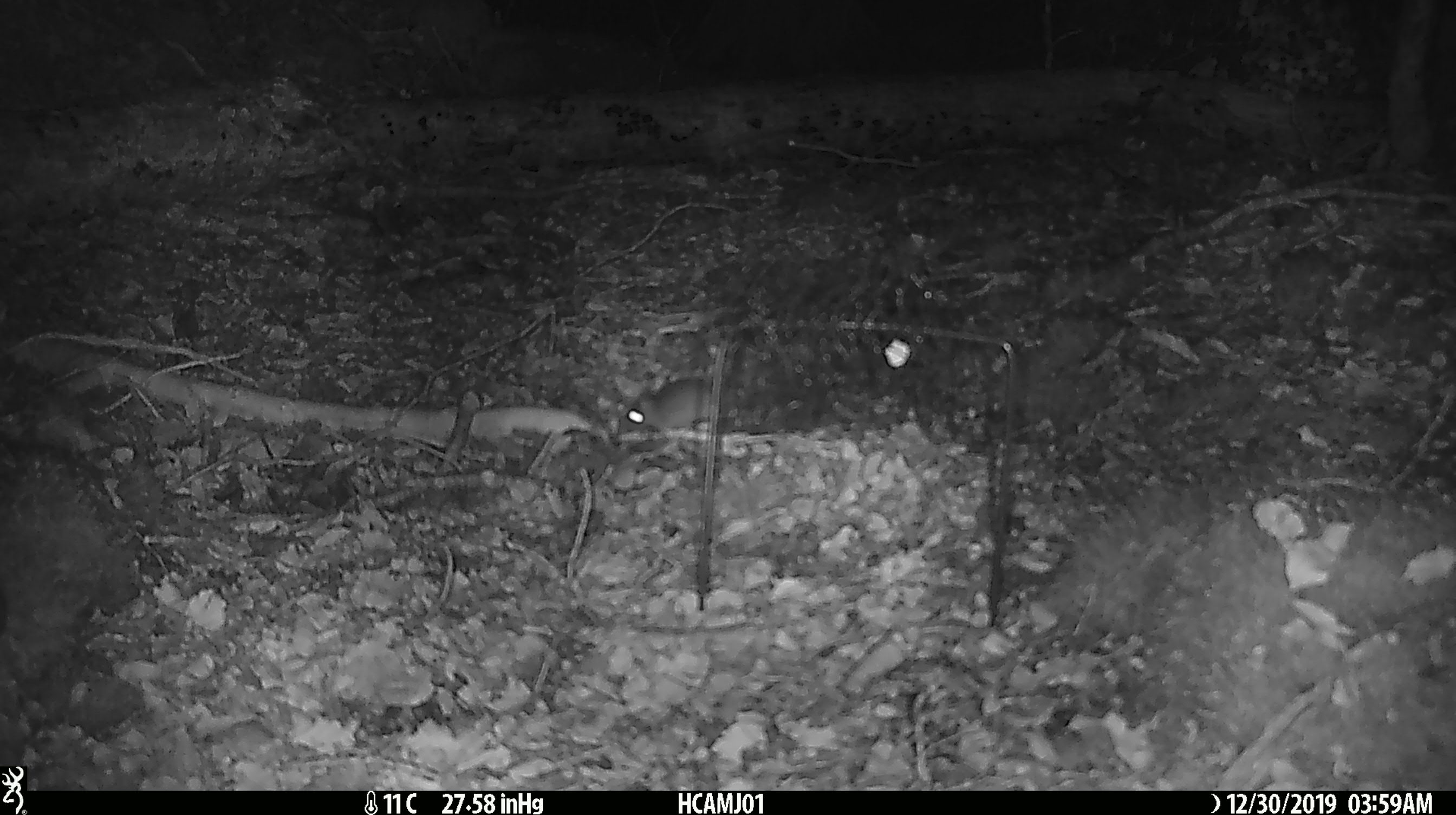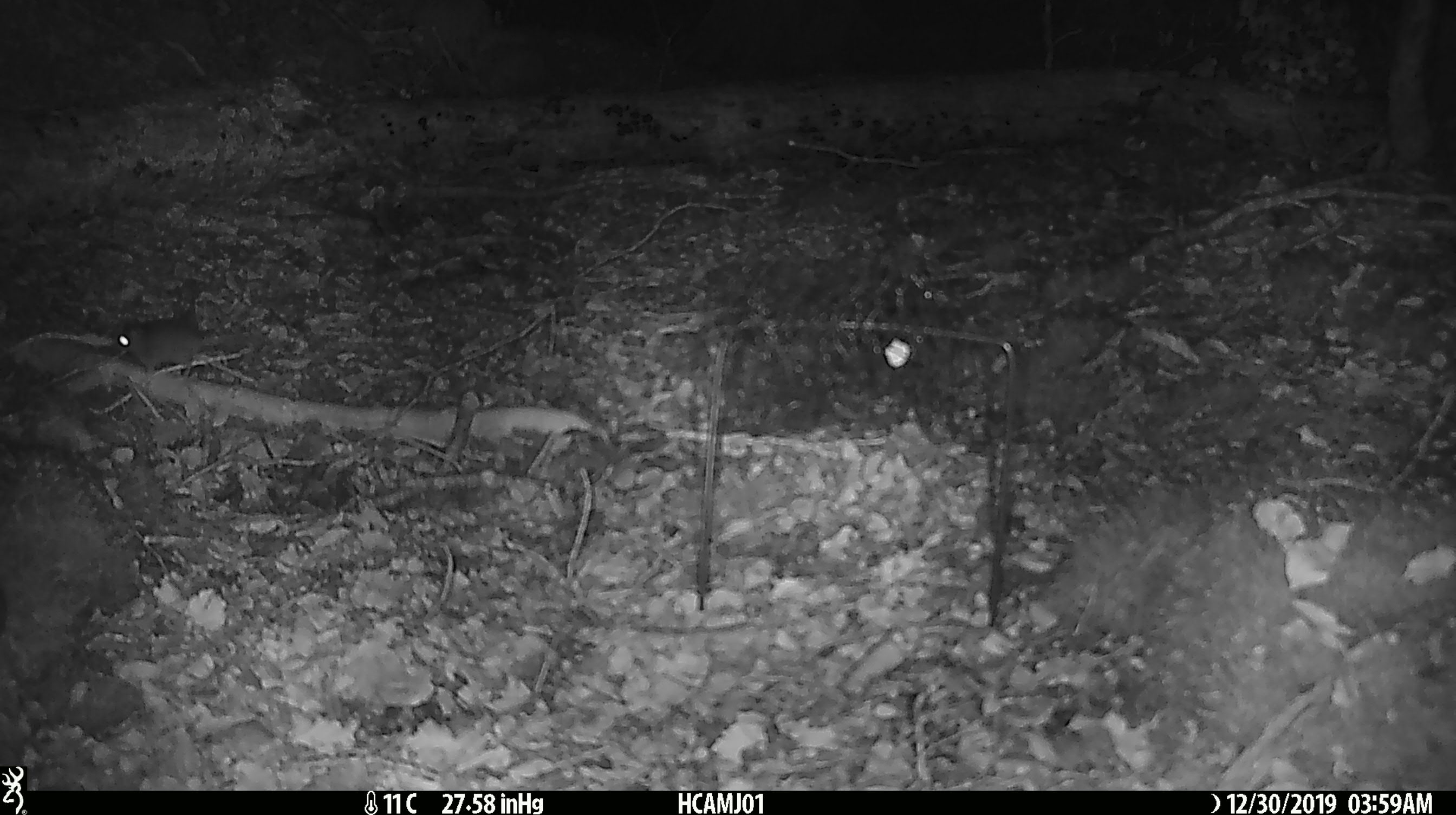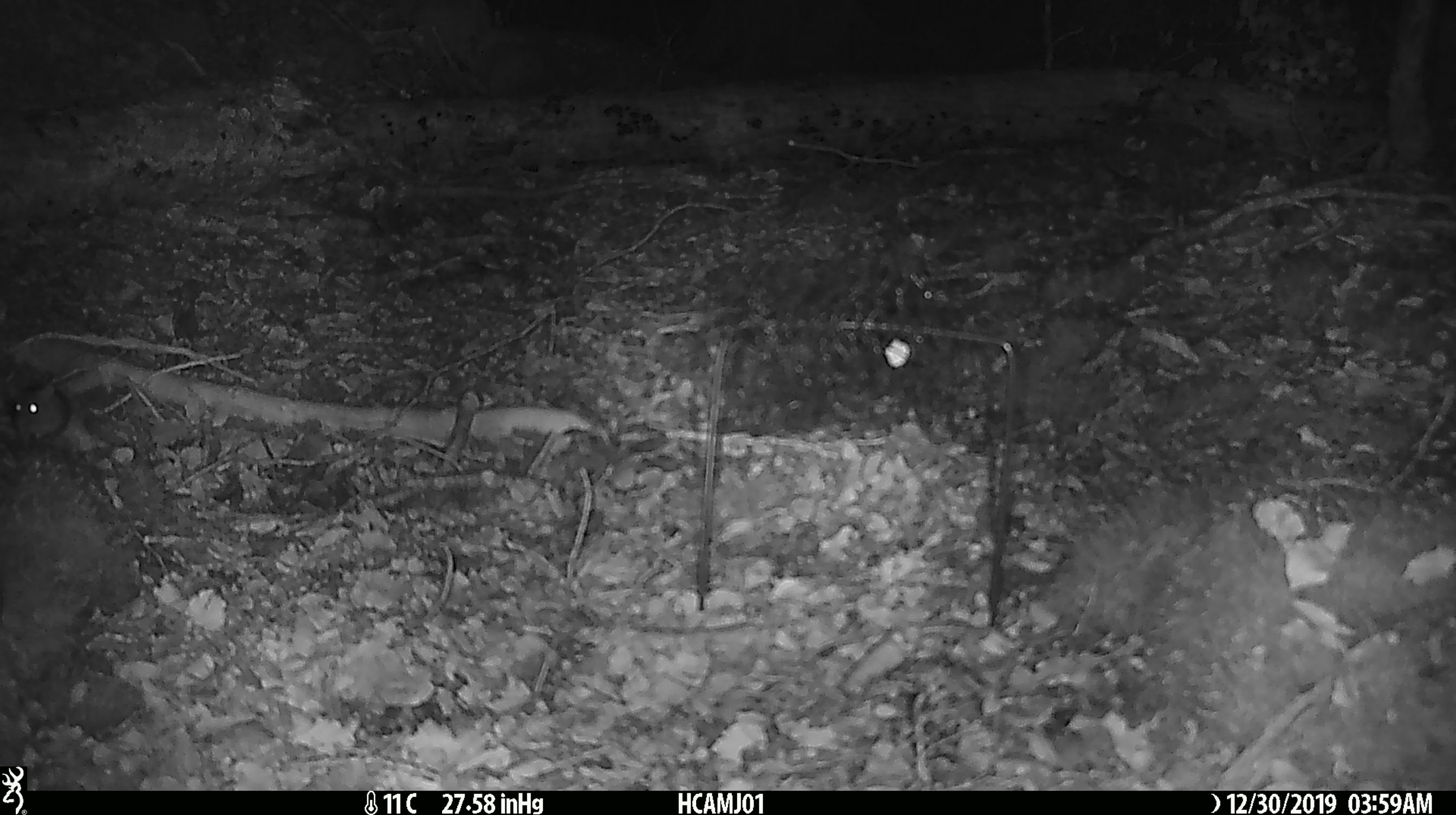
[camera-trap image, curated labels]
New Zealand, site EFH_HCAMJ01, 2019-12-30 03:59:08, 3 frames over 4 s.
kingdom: Animalia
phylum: Chordata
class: Mammalia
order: Rodentia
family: Muridae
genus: Mus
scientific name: Mus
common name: mouse